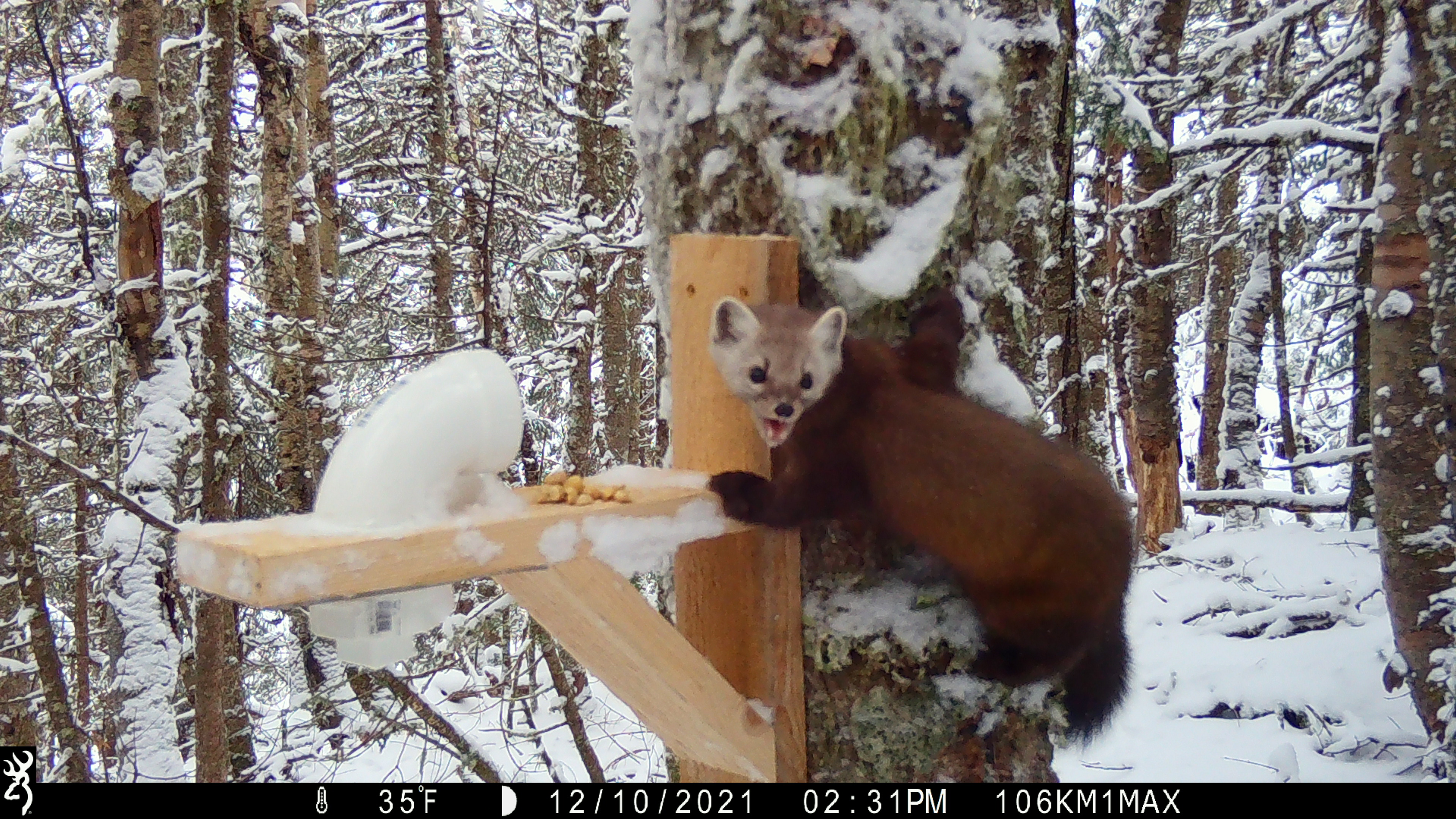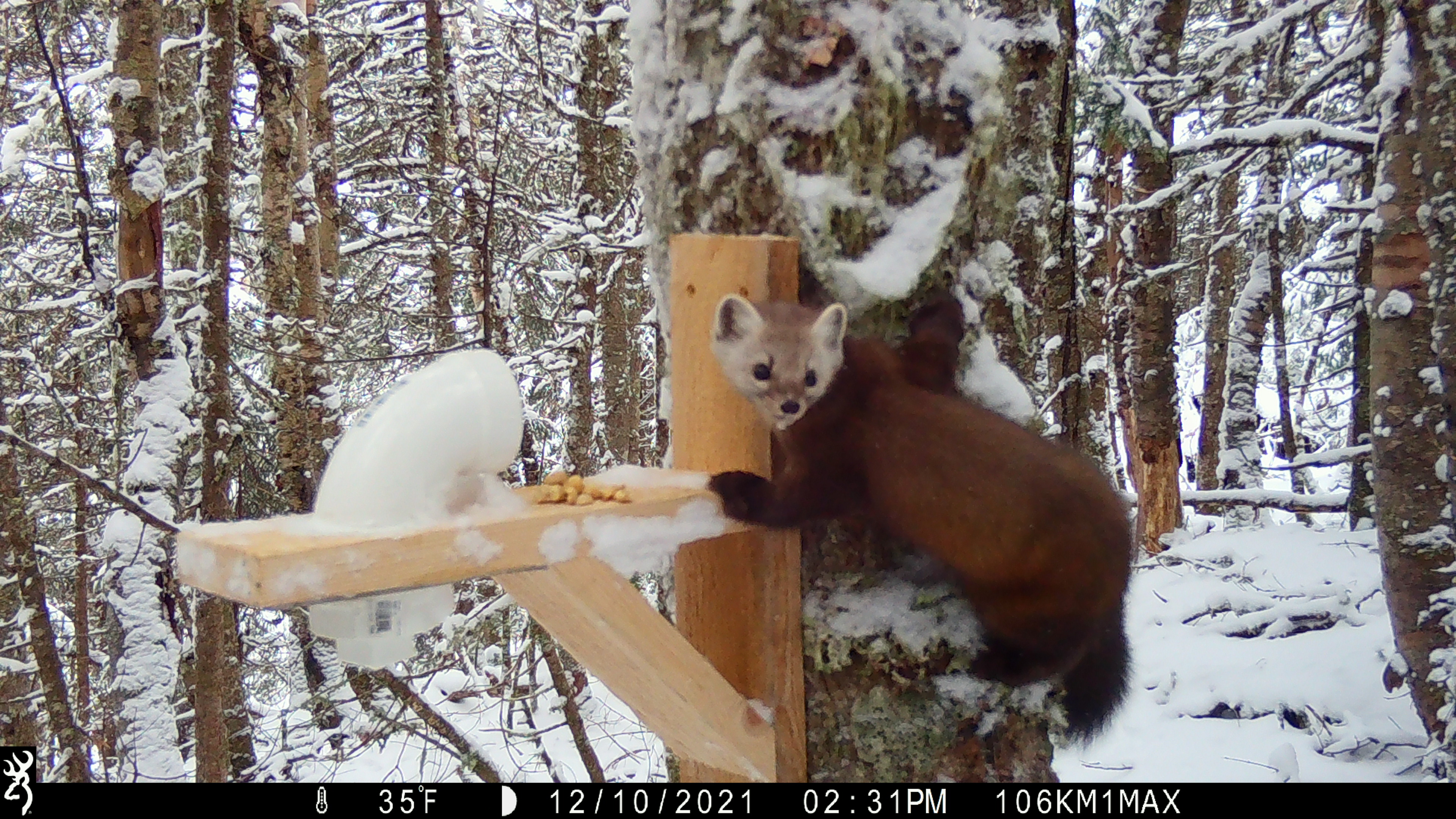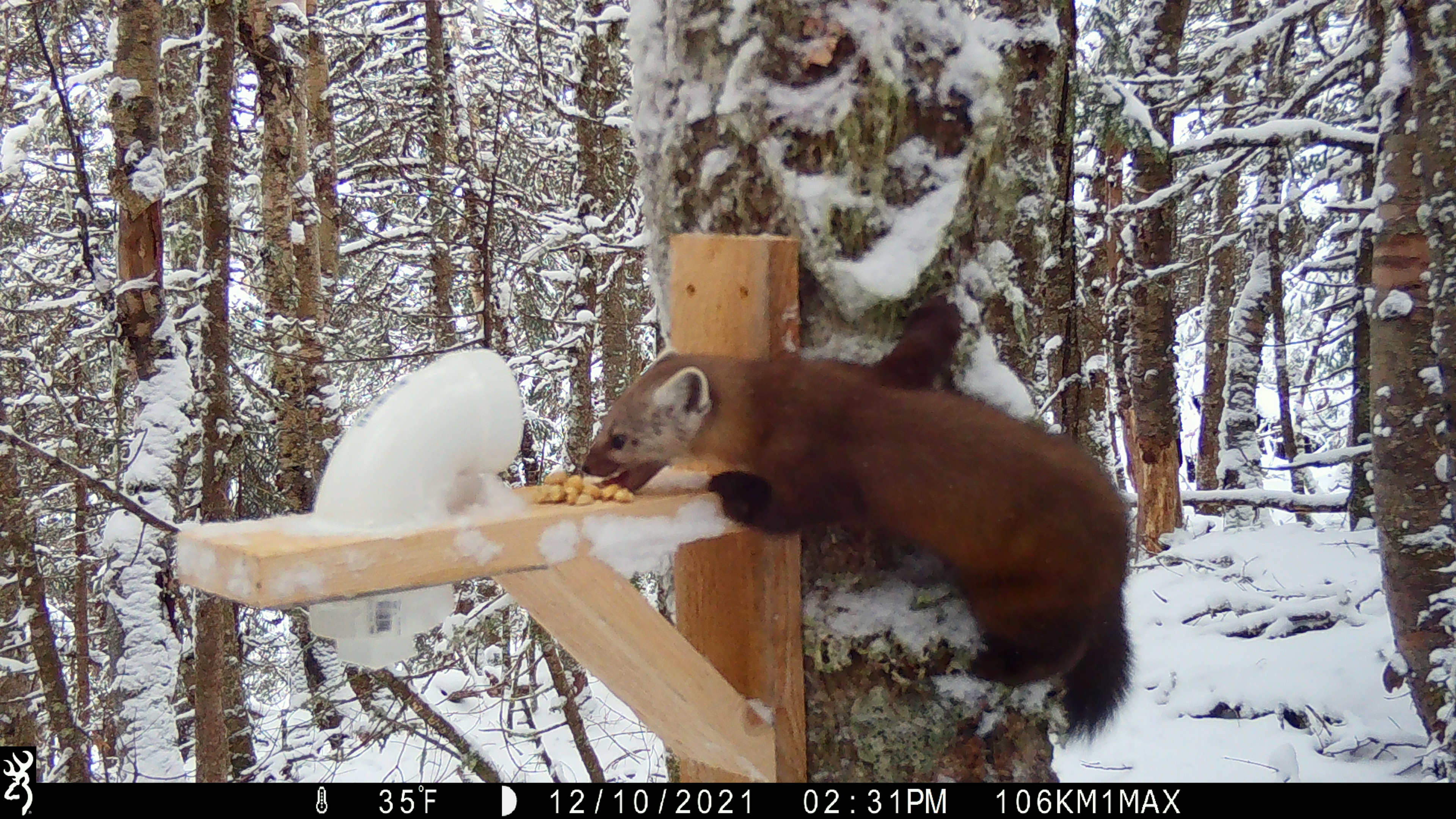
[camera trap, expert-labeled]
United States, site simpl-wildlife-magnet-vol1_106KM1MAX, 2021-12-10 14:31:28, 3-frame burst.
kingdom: Animalia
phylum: Chordata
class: Mammalia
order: Carnivora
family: Mustelidae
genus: Martes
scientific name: Martes americana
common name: american marten